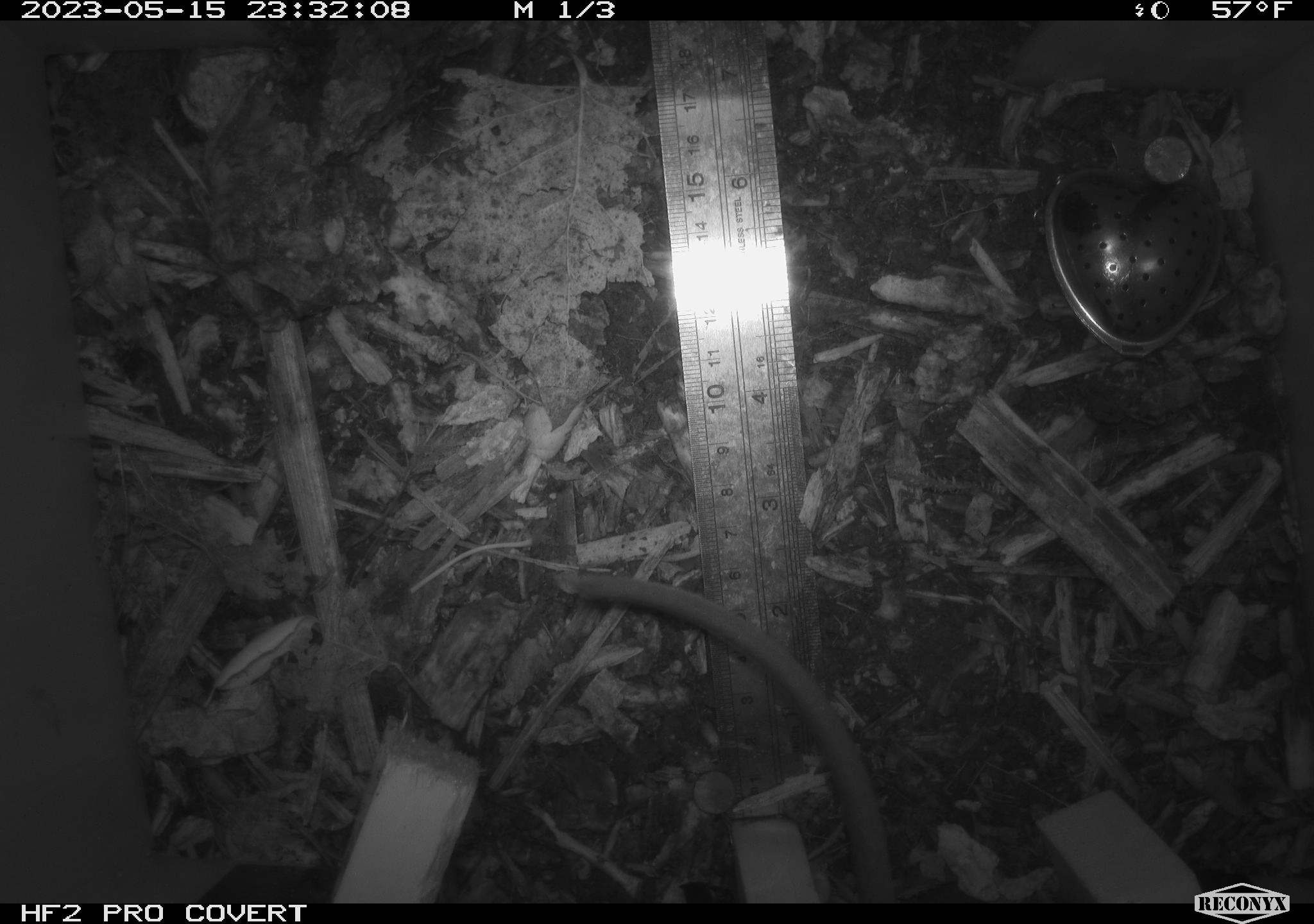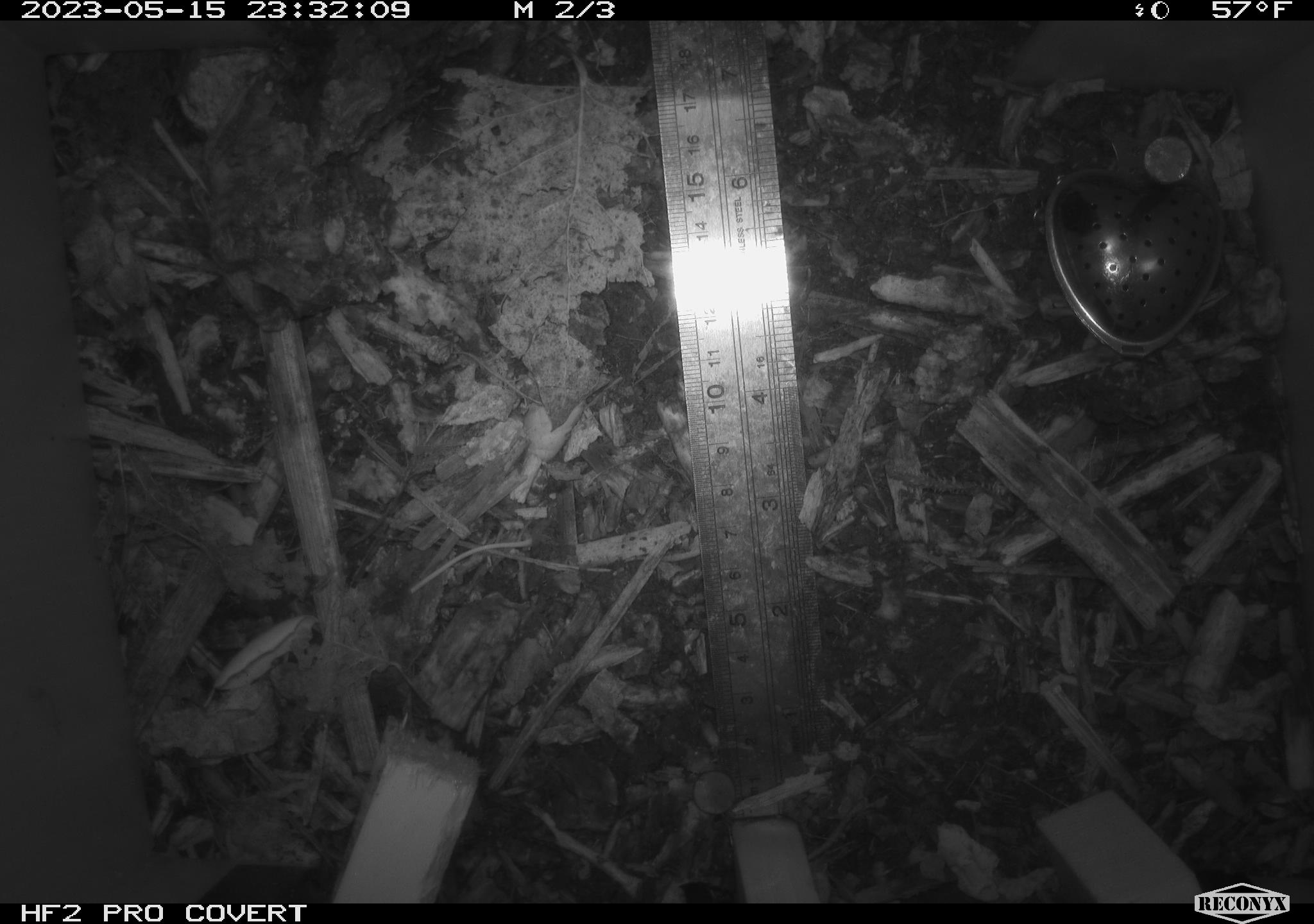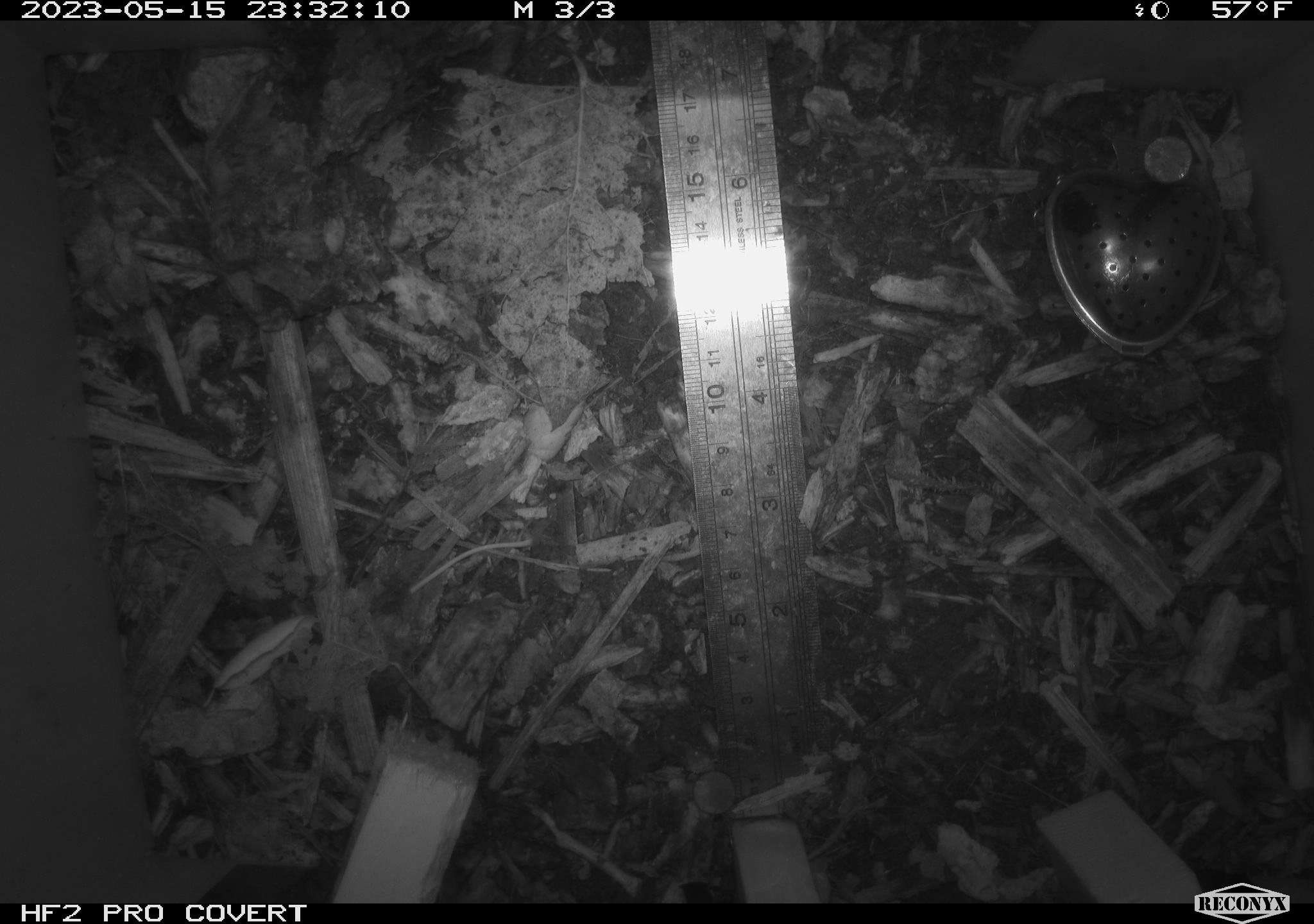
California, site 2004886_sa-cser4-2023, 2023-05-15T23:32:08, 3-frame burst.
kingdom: Animalia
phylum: Chordata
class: Mammalia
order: Rodentia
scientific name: Rodentia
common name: woodrat or rat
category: woodrat or rat species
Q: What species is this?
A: Woodrat or rat species (woodrat or rat) (Rodentia).